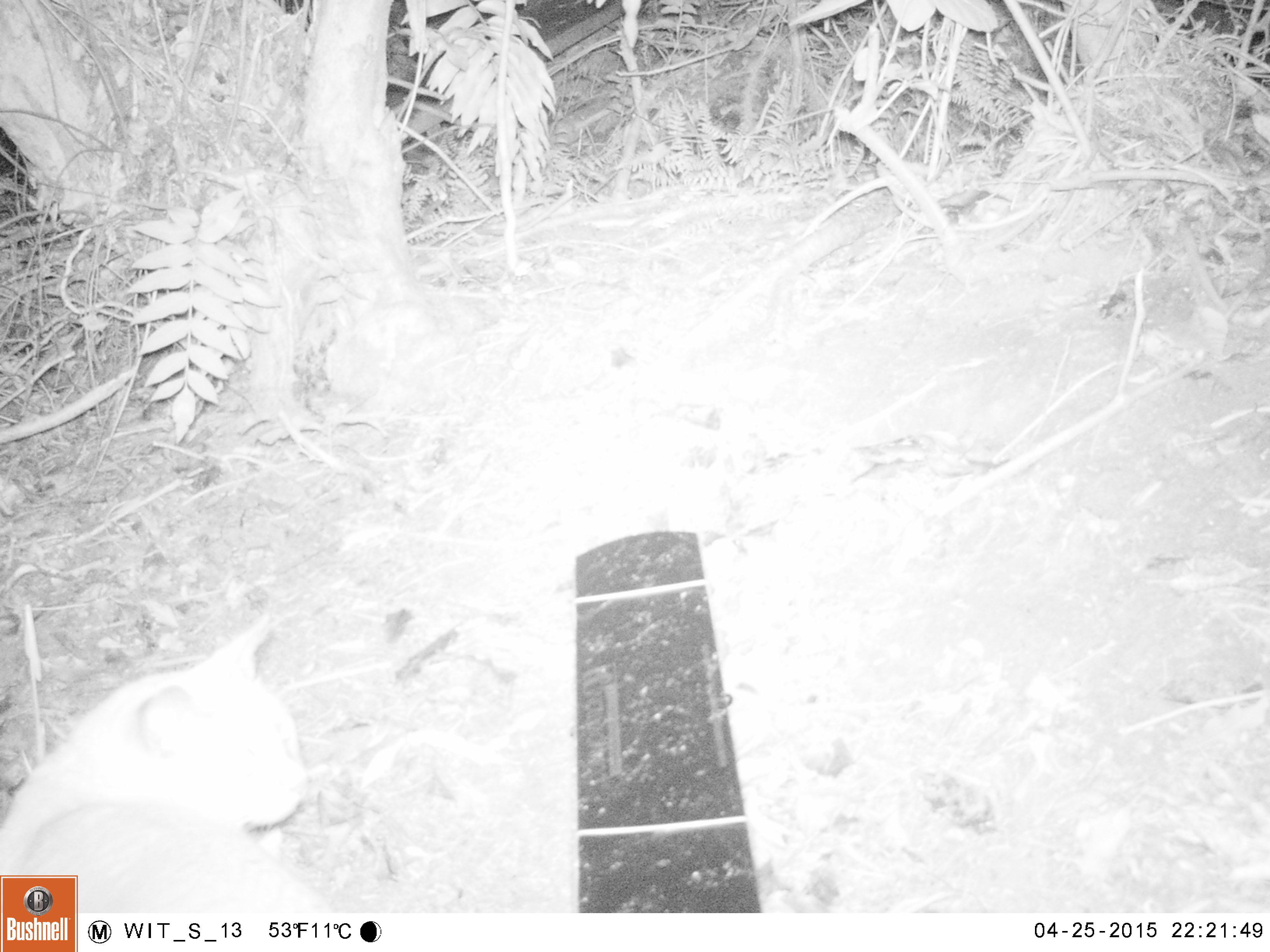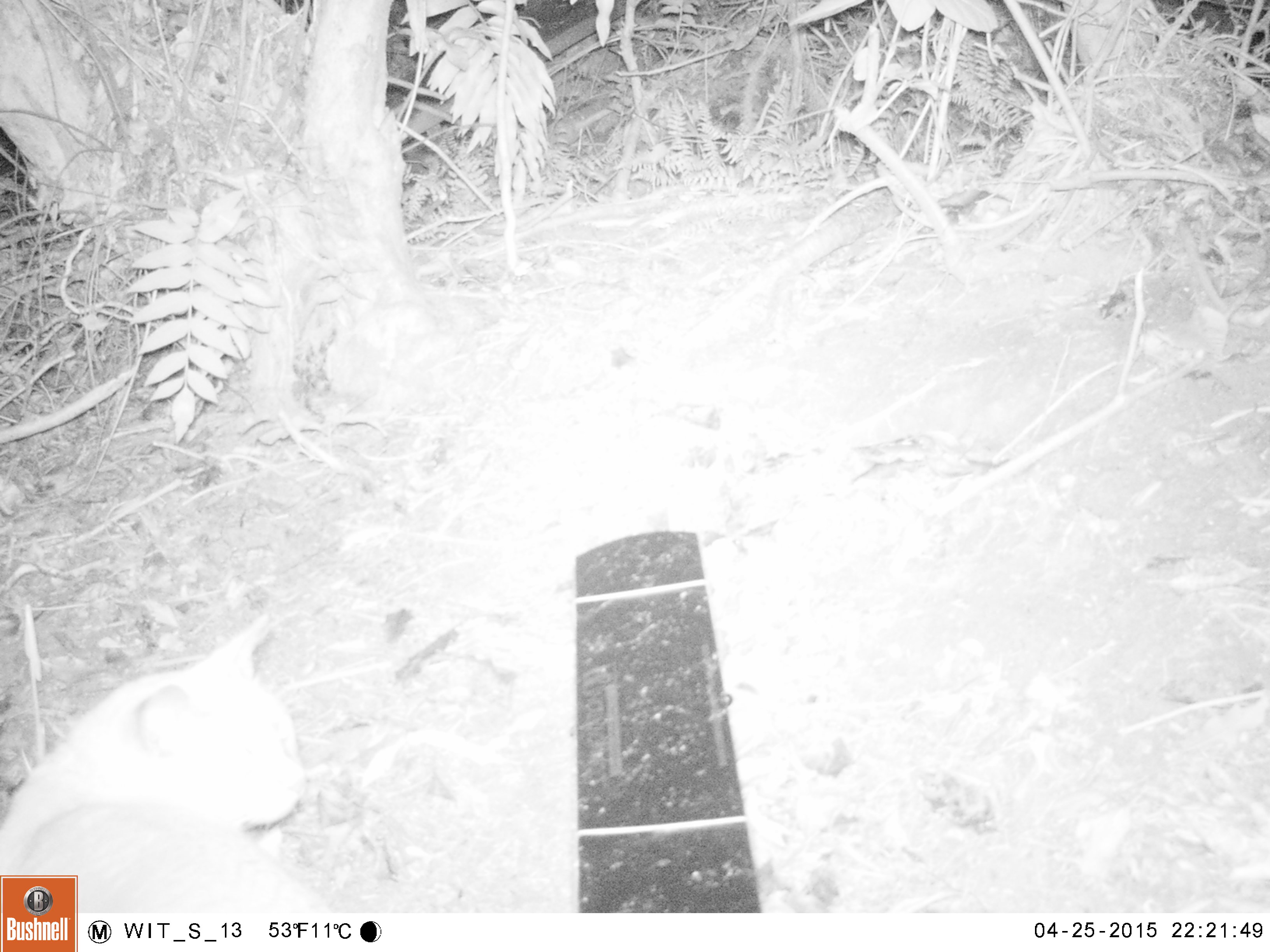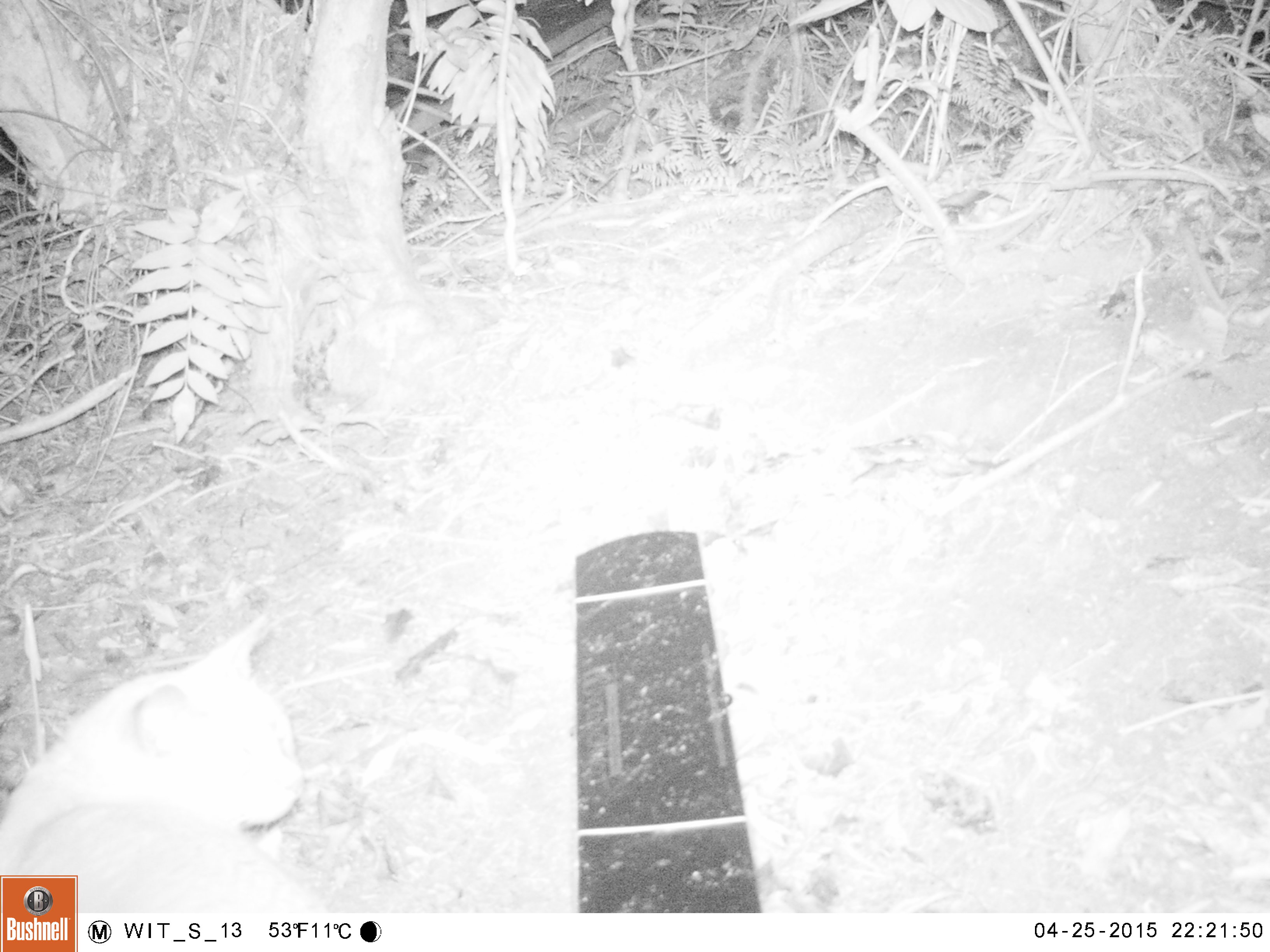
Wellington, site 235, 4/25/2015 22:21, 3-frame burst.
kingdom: Animalia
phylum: Chordata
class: Mammalia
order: Carnivora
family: Felidae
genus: Felis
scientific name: Felis catus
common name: cat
Cat (Felis catus).